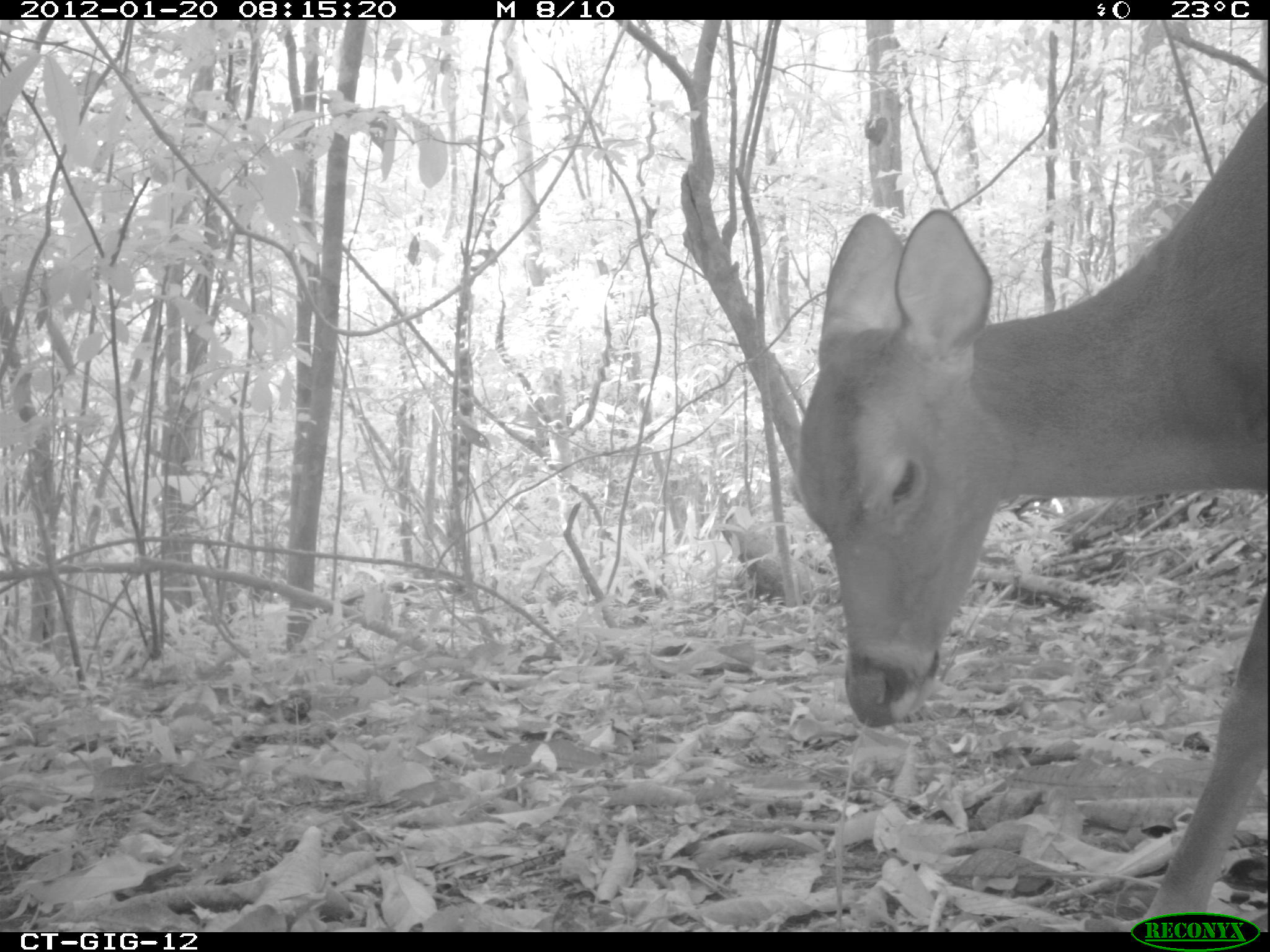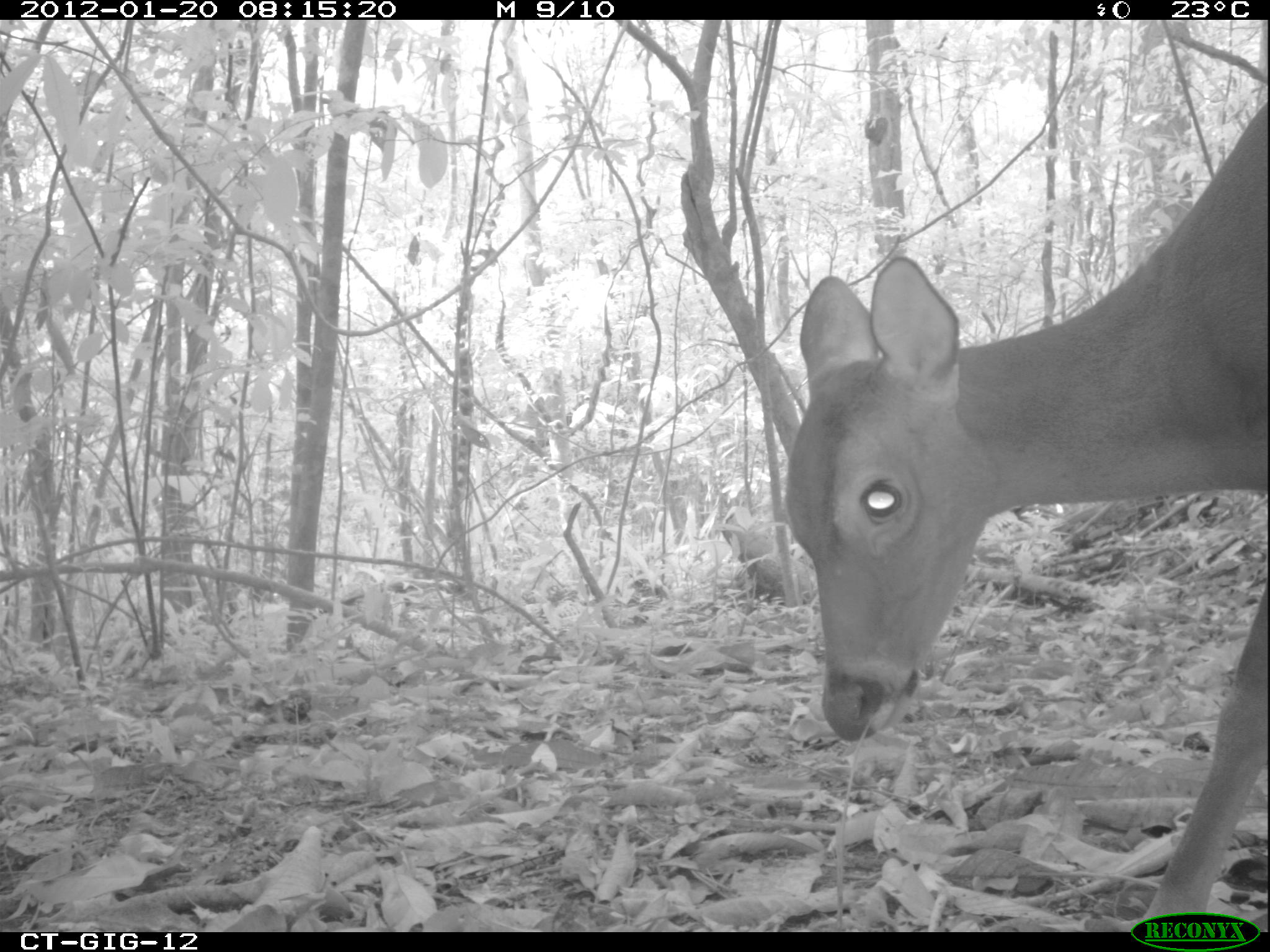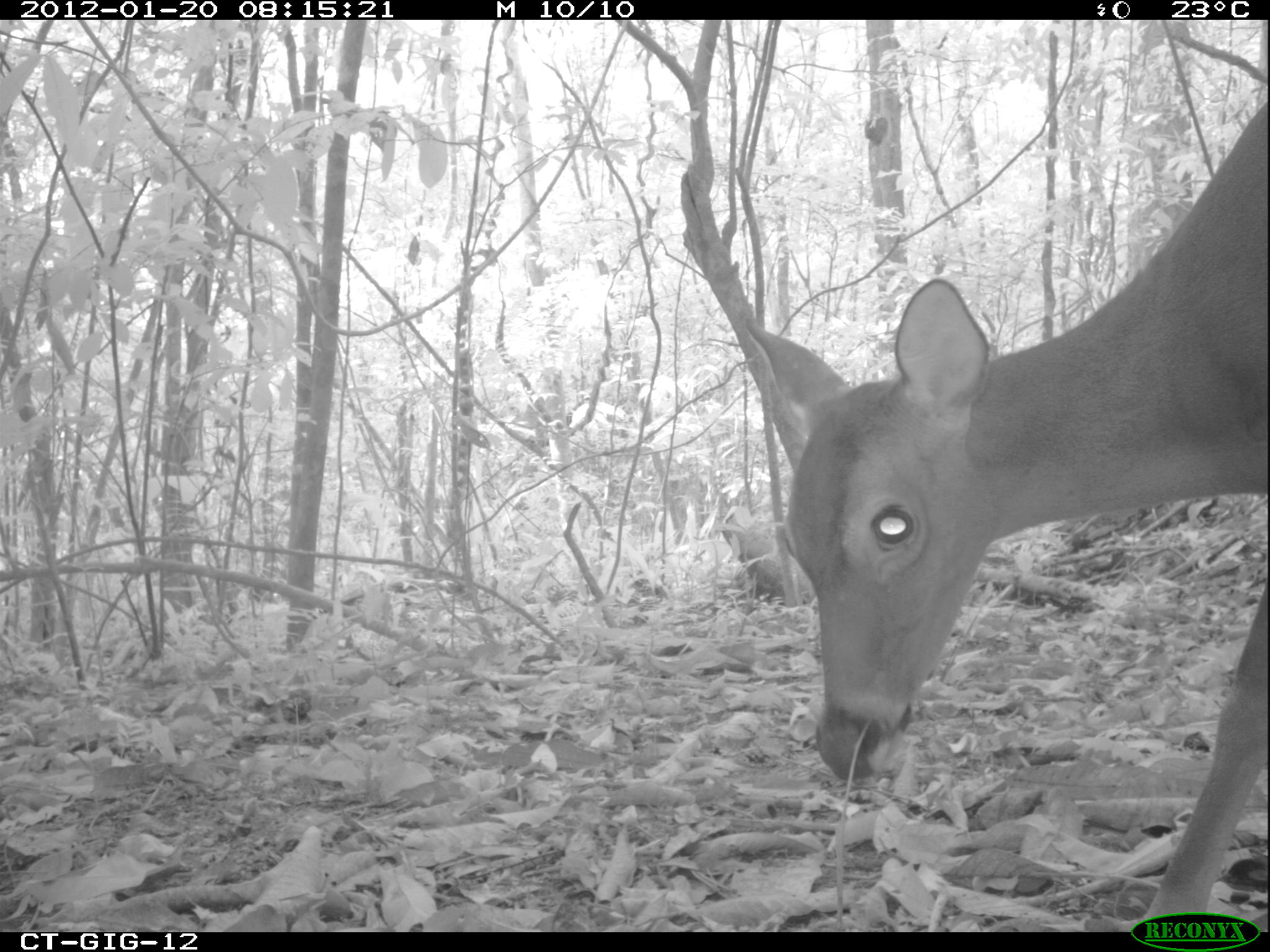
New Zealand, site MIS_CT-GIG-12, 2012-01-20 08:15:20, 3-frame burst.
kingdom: Animalia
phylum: Chordata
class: Mammalia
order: Artiodactyla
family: Cervidae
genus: Odocoileus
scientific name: Odocoileus virginianus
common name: white-tailed deer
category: white tailed deer